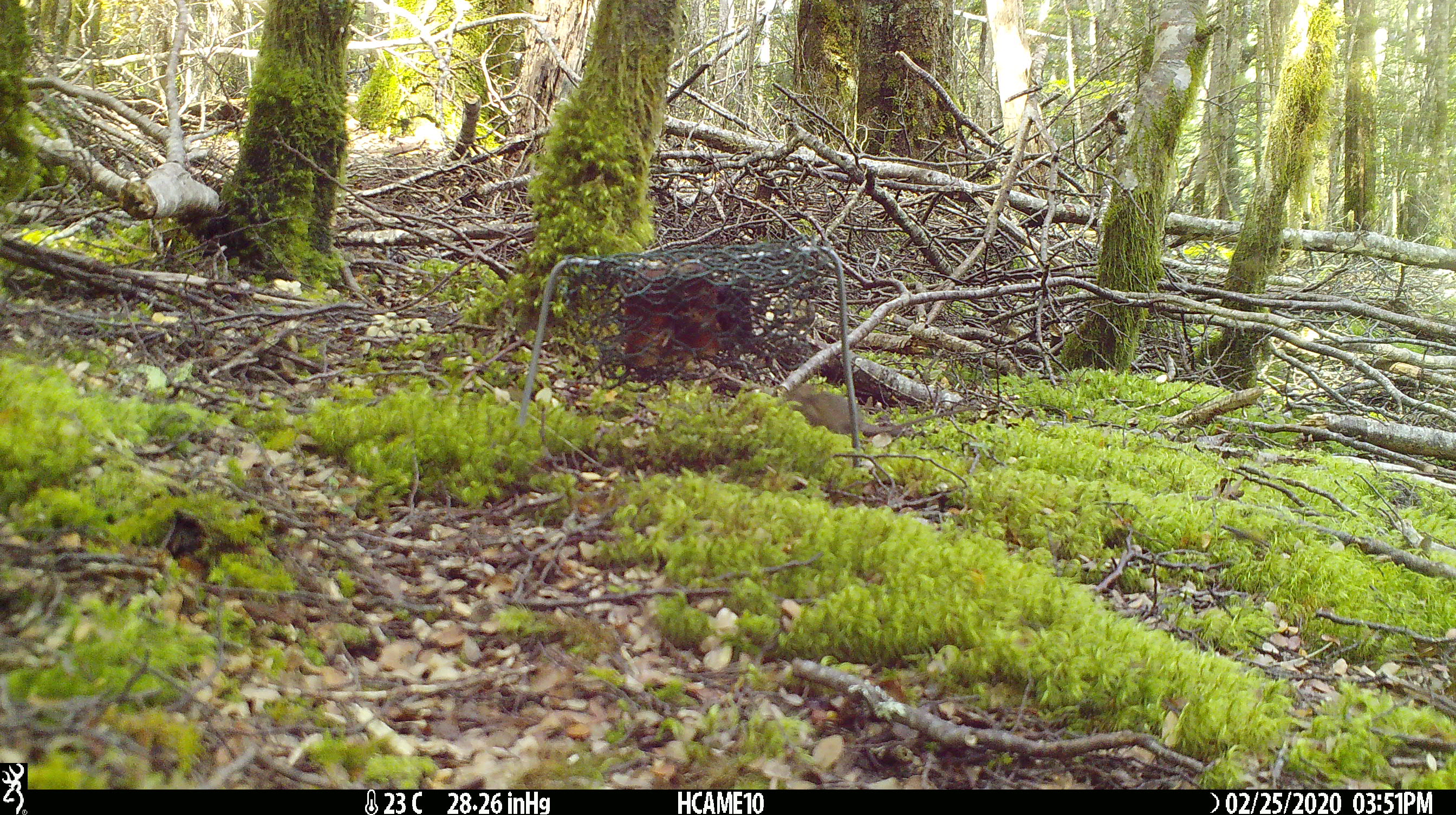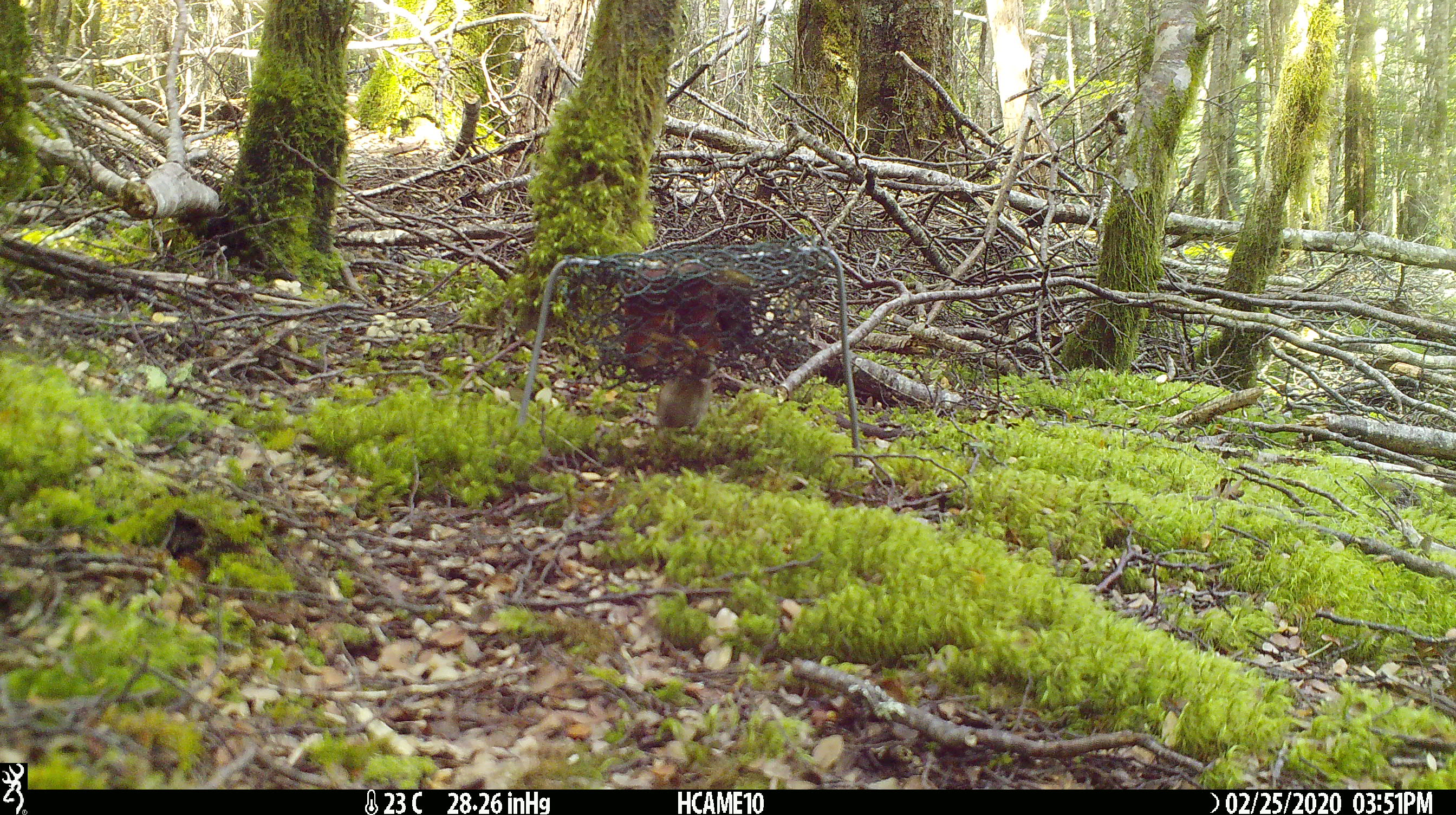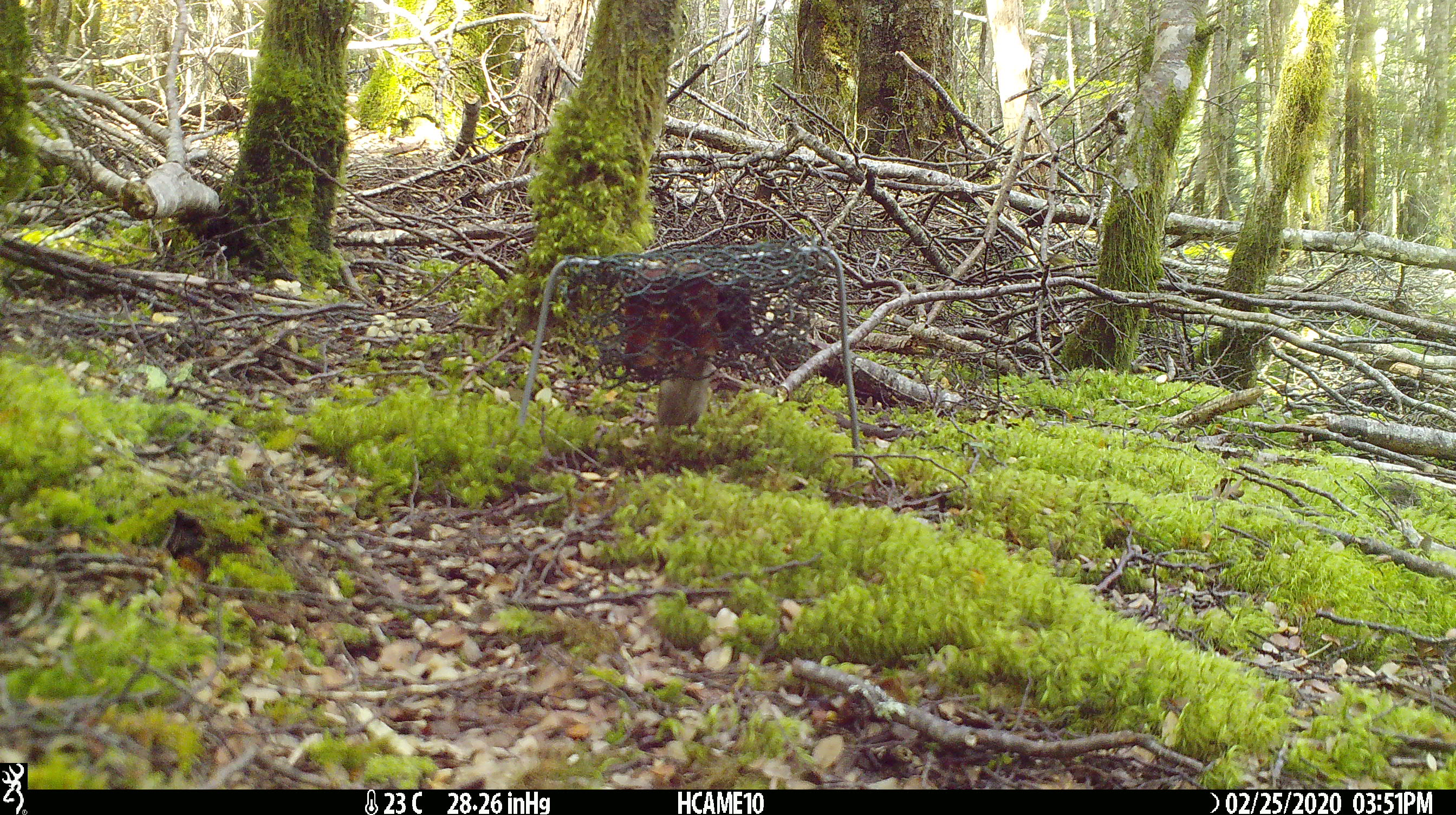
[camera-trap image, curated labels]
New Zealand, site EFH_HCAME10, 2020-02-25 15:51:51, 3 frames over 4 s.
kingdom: Animalia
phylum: Chordata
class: Mammalia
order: Rodentia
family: Muridae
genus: Mus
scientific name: Mus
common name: mouse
Mouse (Mus).